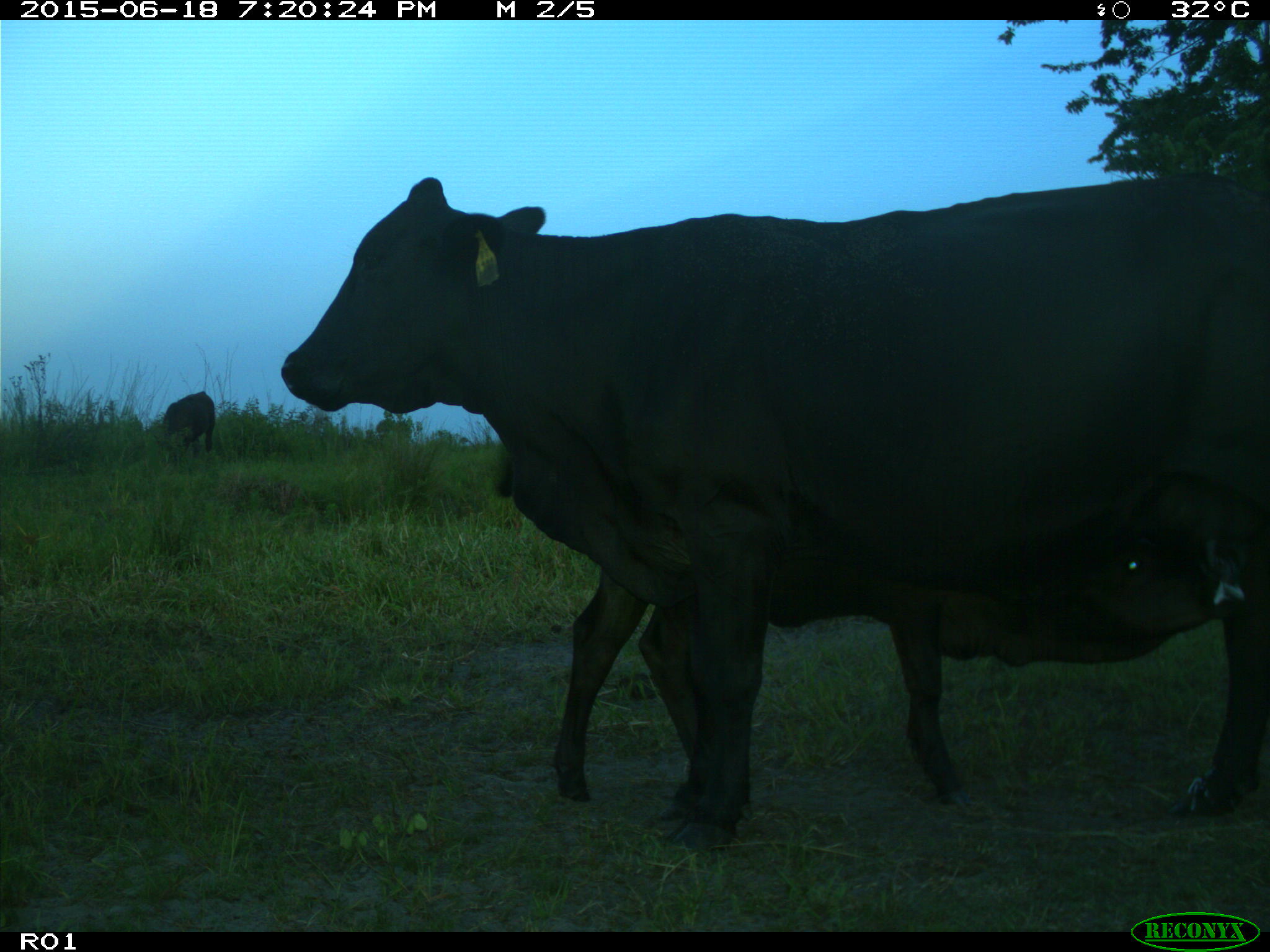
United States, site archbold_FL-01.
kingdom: Animalia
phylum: Chordata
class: Mammalia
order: Artiodactyla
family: Bovidae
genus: Bos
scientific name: Bos taurus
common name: domestic cow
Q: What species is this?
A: Bos taurus (domestic cow).